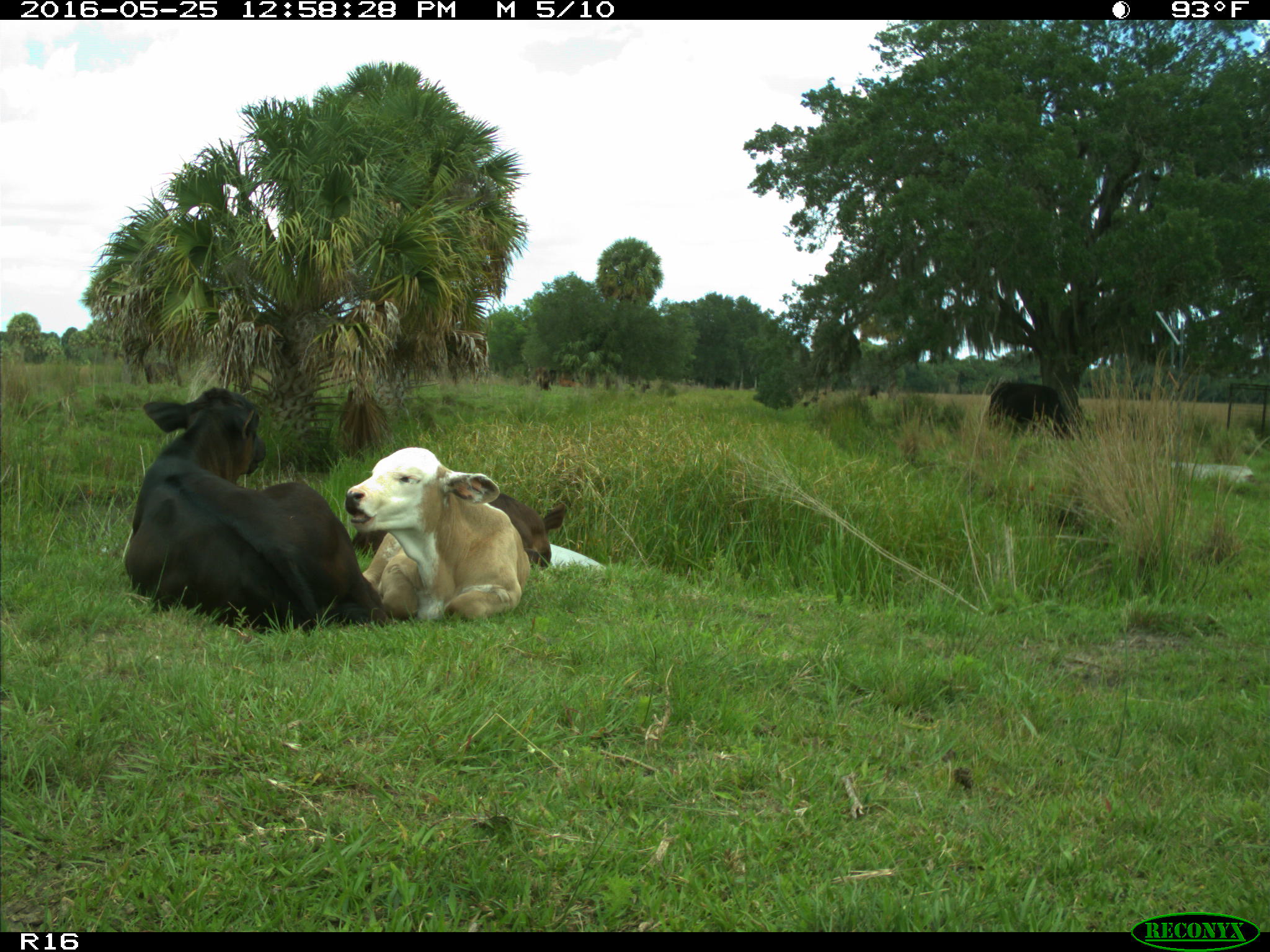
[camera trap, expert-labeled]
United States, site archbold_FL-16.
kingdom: Animalia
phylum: Chordata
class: Mammalia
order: Artiodactyla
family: Bovidae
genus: Bos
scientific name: Bos taurus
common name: domestic cow